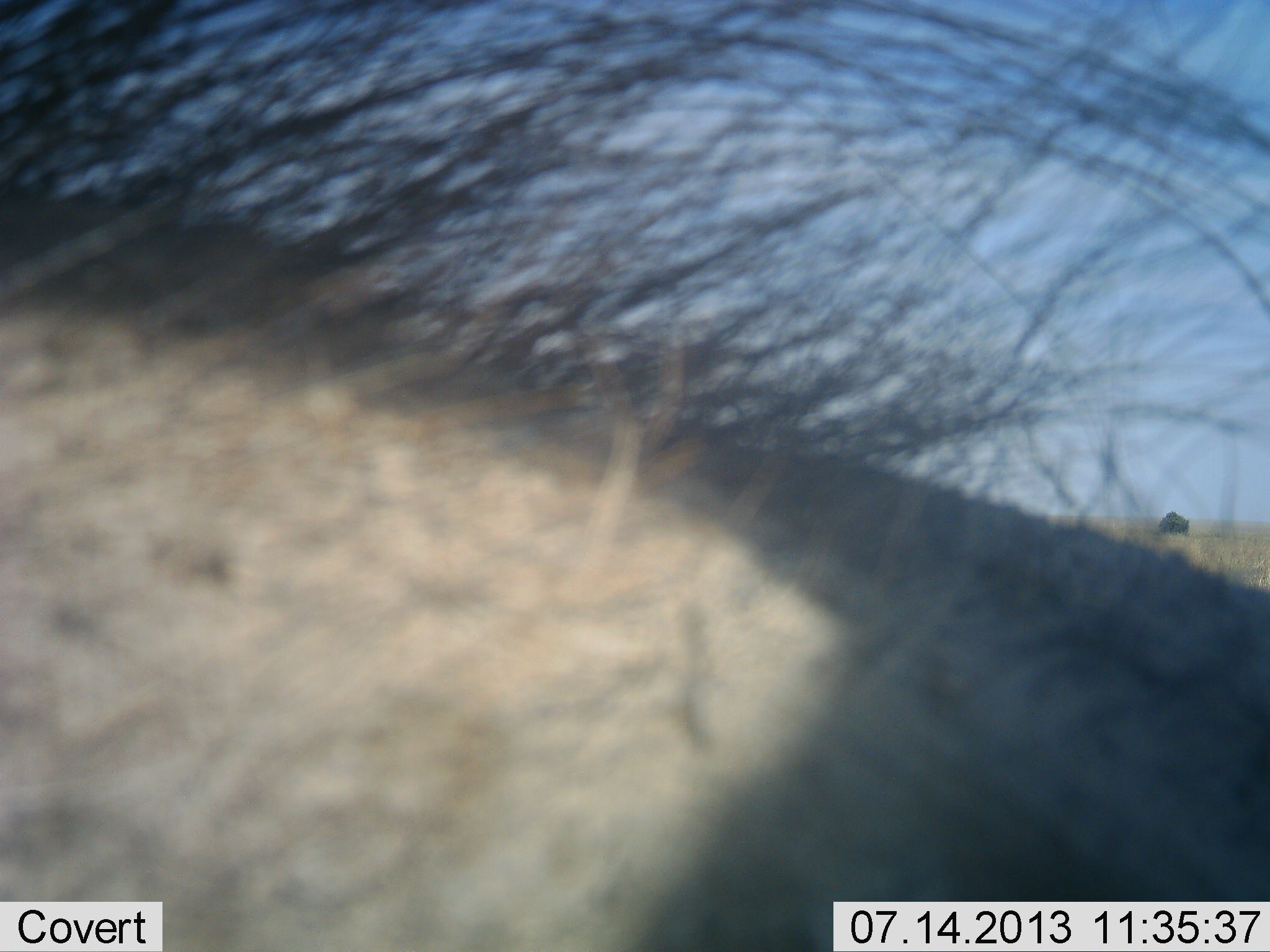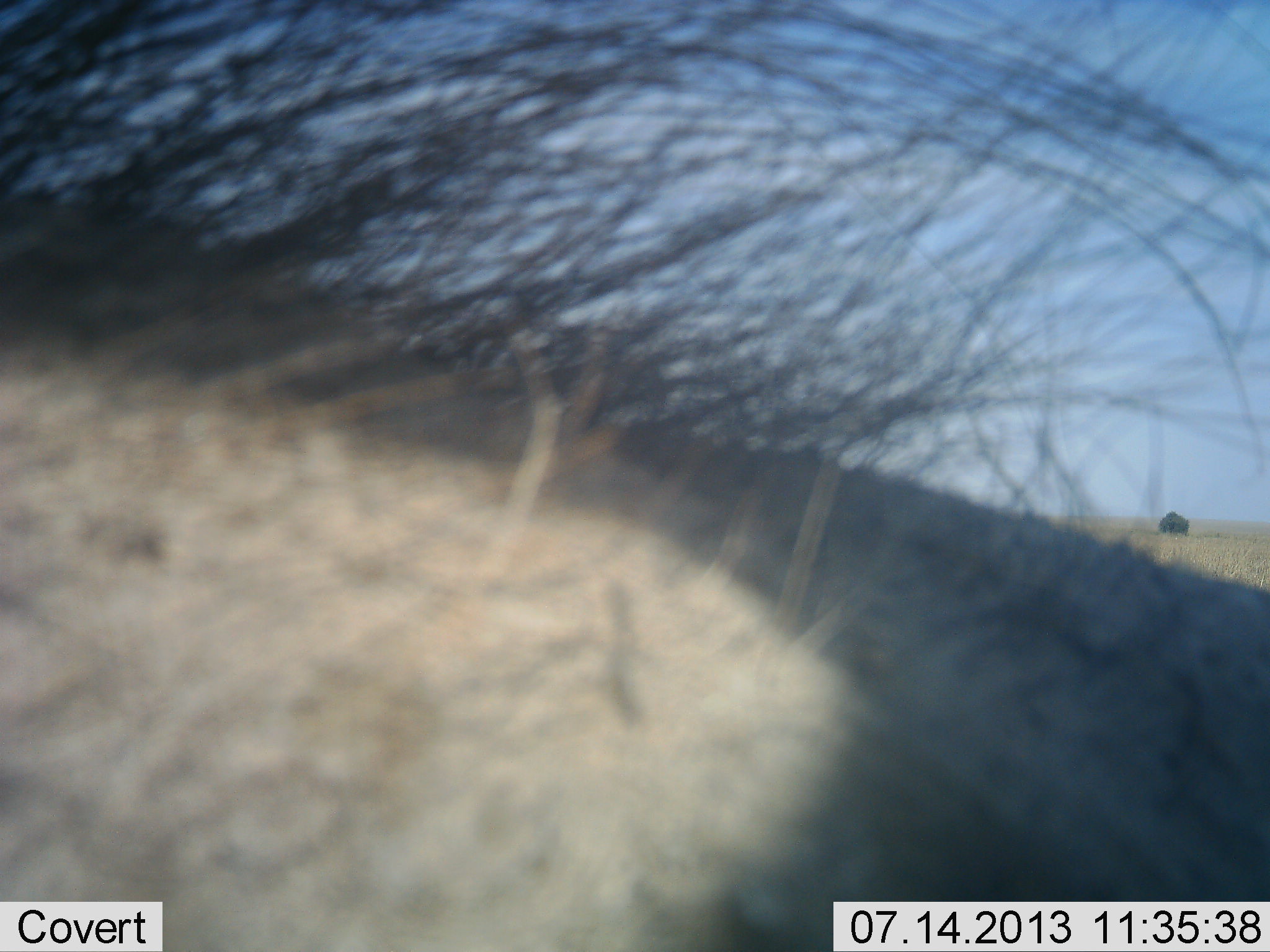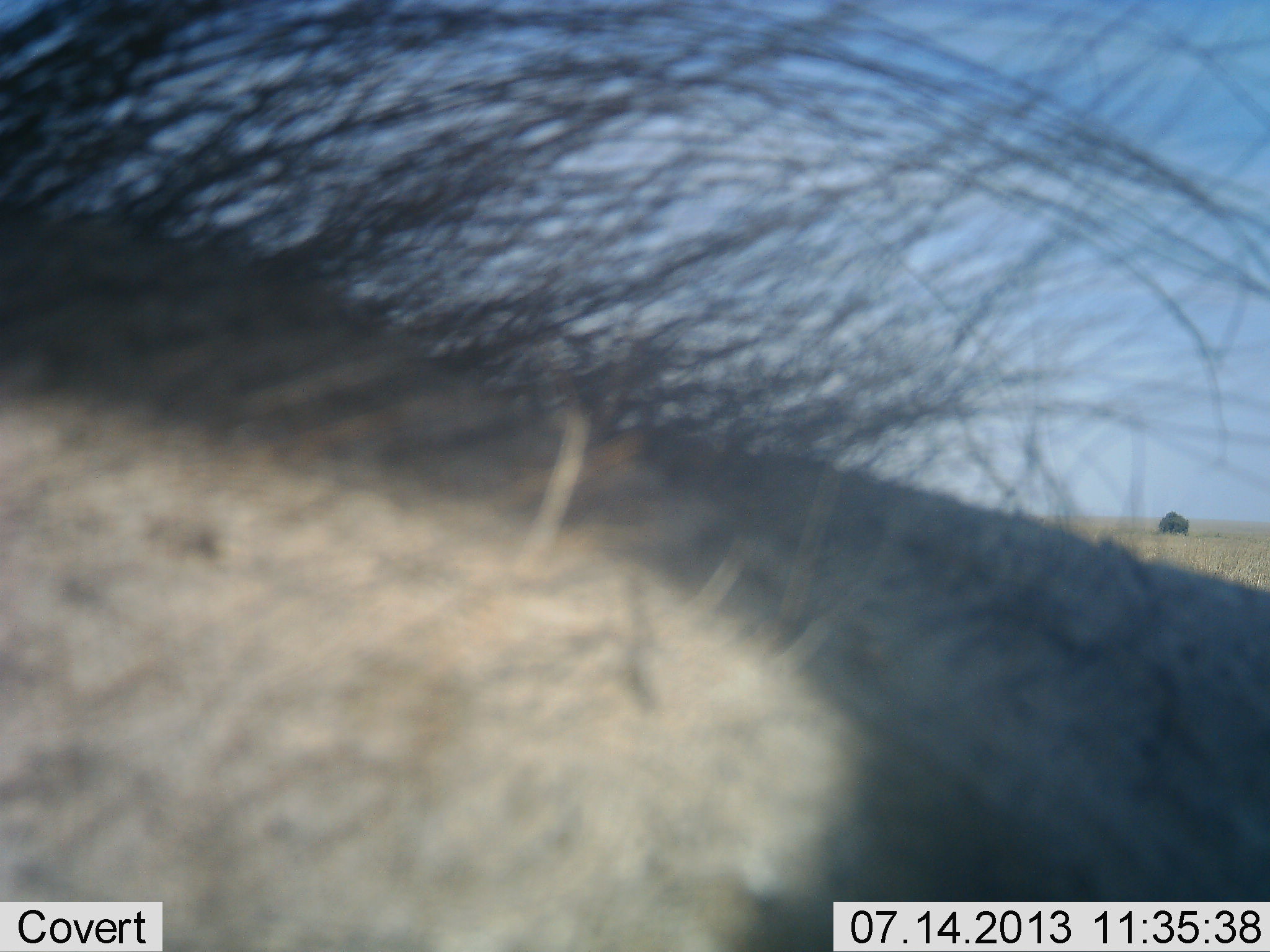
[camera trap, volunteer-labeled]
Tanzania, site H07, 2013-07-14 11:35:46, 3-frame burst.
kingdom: Animalia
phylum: Chordata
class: Mammalia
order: Artiodactyla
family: Suidae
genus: Phacochoerus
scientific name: Phacochoerus africanus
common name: warthog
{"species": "warthog (Phacochoerus africanus)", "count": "1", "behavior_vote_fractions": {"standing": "100%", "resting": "0%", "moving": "0%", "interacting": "0%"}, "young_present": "0%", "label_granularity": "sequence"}